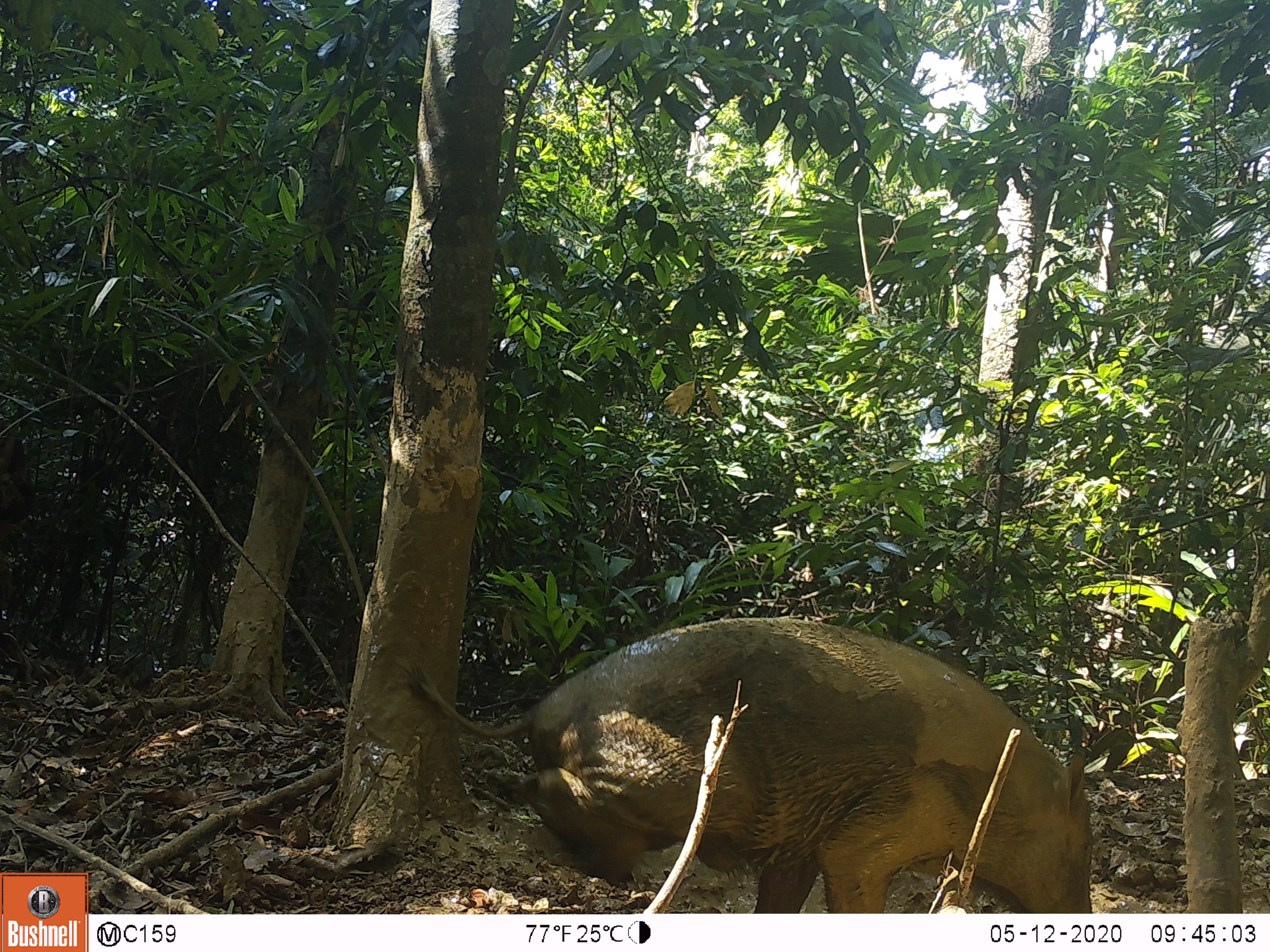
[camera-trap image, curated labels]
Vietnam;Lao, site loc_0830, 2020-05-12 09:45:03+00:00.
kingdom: Animalia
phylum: Chordata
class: Mammalia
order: Artiodactyla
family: Suidae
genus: Sus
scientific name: Sus scrofa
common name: eurasian wild pig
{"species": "eurasian wild pig (Sus scrofa)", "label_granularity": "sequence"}